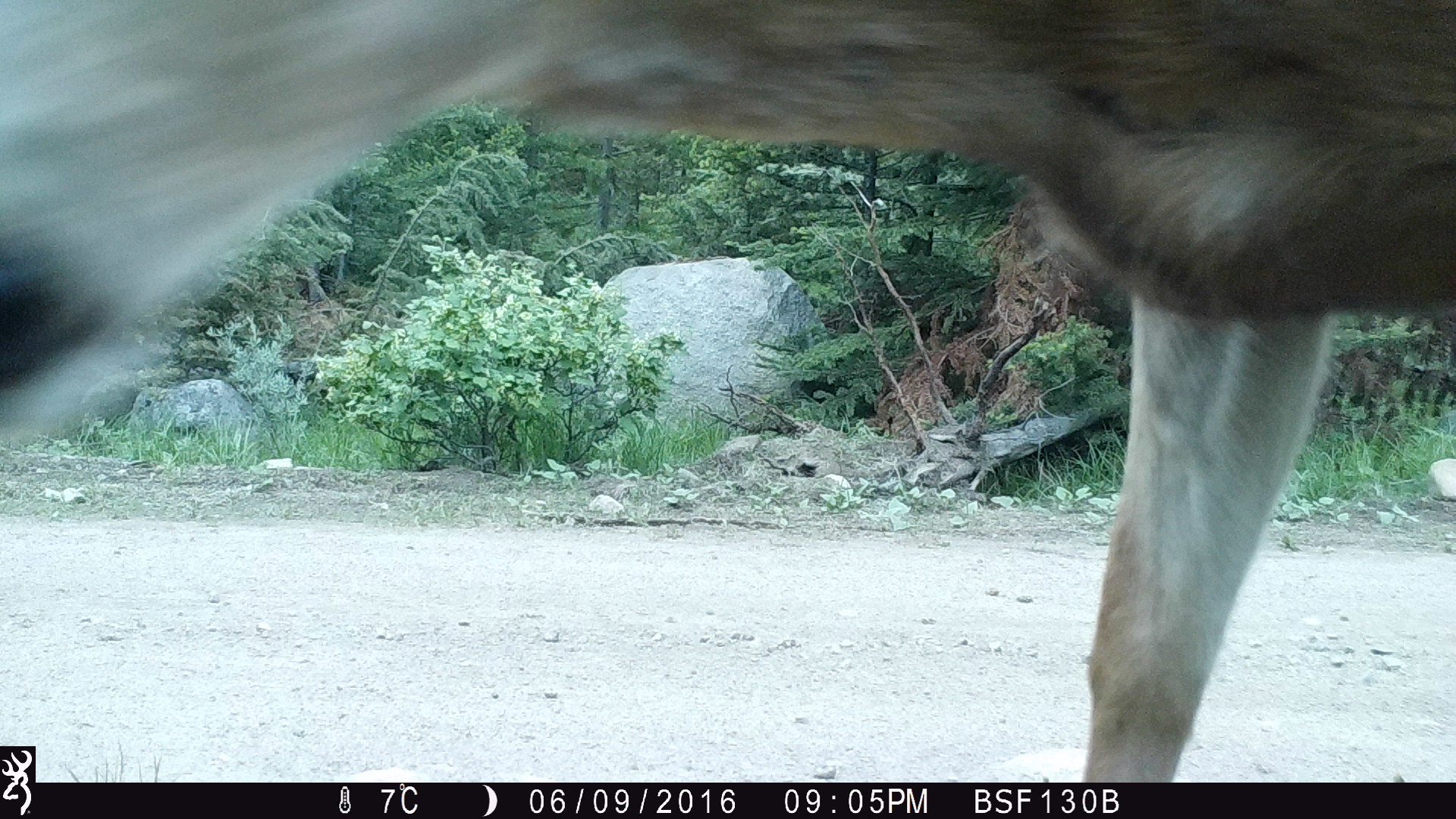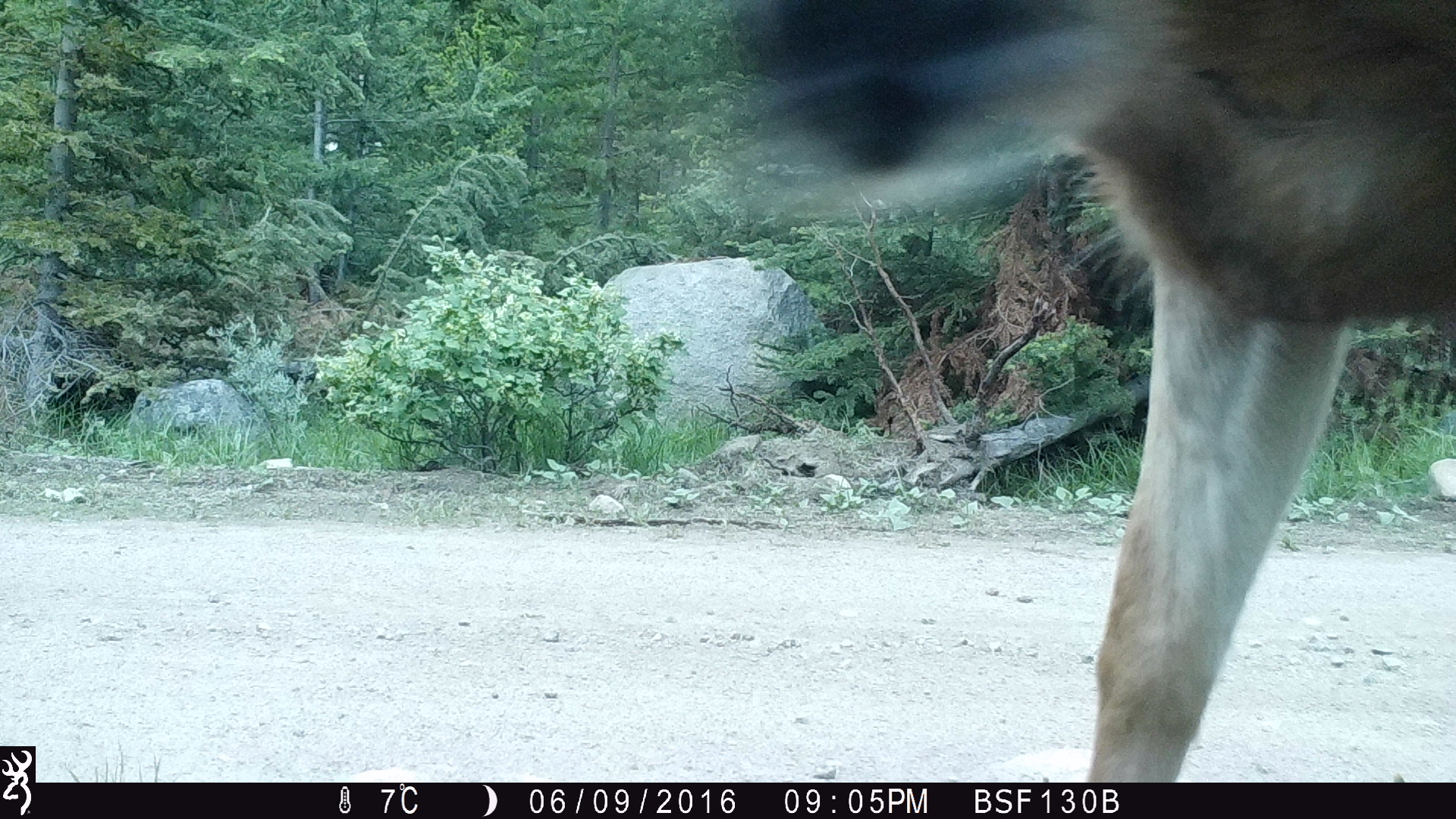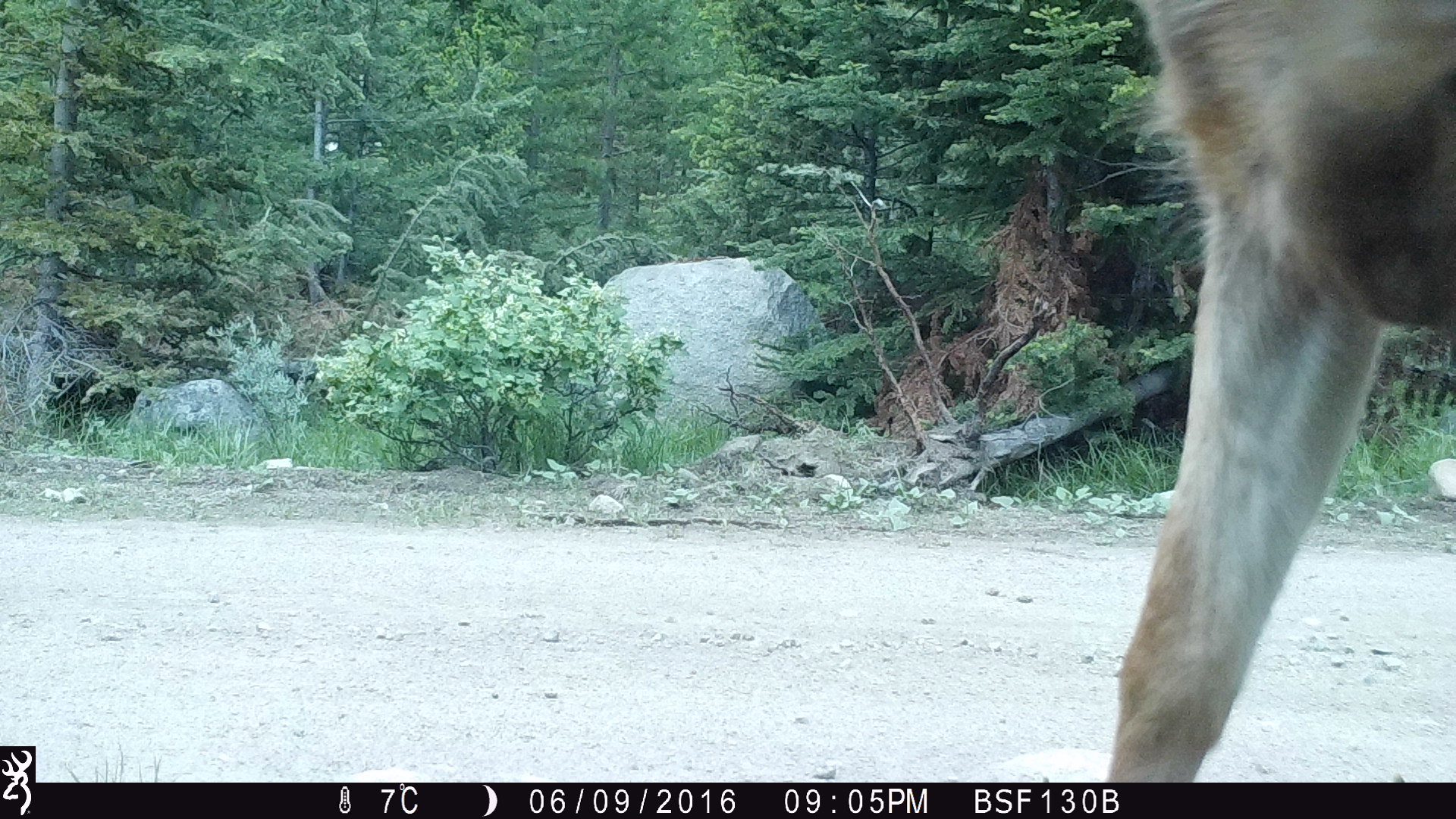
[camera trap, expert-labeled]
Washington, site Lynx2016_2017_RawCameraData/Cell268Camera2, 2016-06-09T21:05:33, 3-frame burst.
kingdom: Animalia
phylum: Chordata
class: Mammalia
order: Artiodactyla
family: Cervidae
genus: Odocoileus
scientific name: Odocoileus hemionus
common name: mule deer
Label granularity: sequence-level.